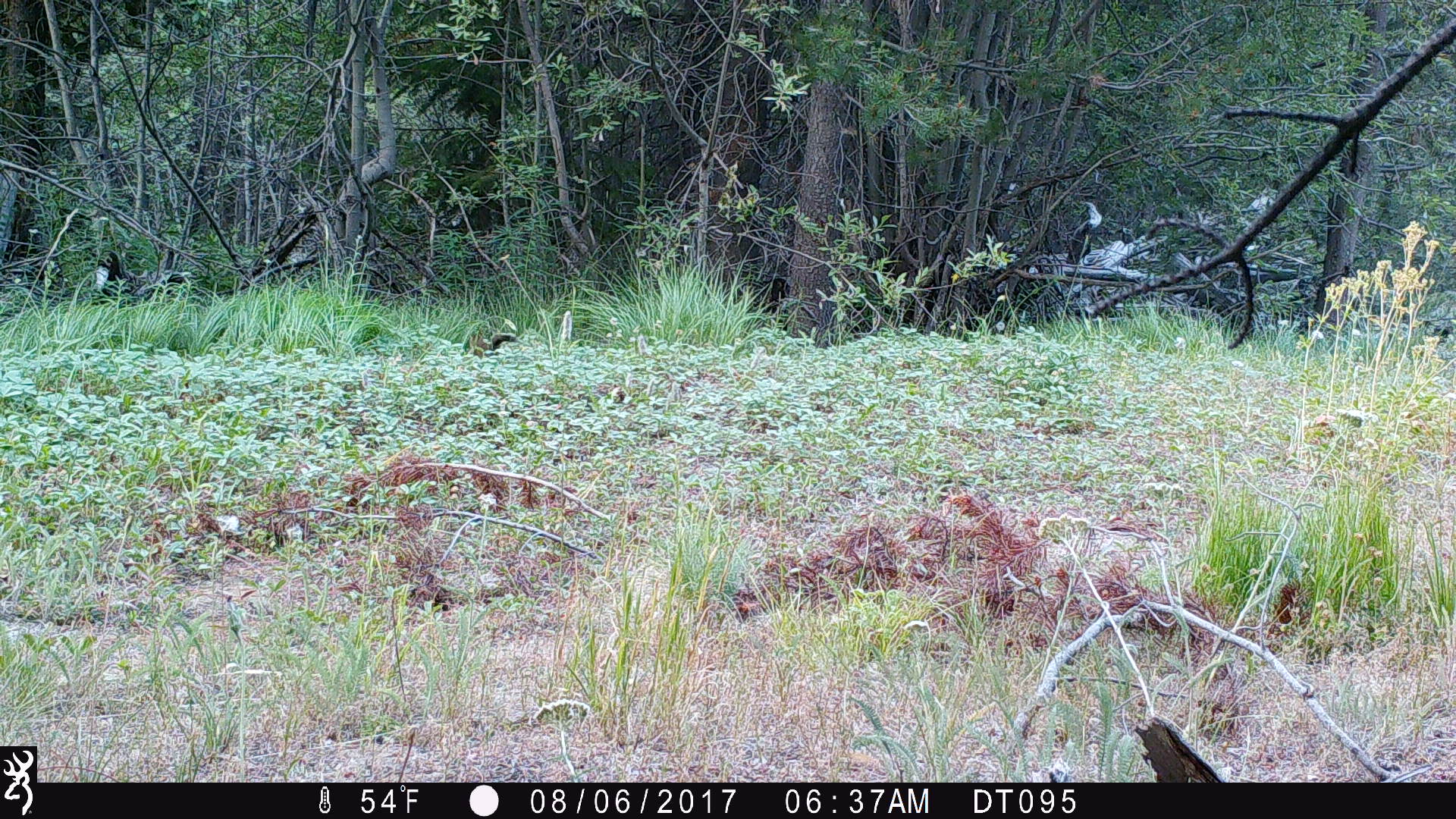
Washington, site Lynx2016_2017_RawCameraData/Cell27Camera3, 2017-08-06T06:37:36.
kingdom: Animalia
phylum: Chordata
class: Mammalia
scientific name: Mammalia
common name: small mammal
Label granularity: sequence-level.